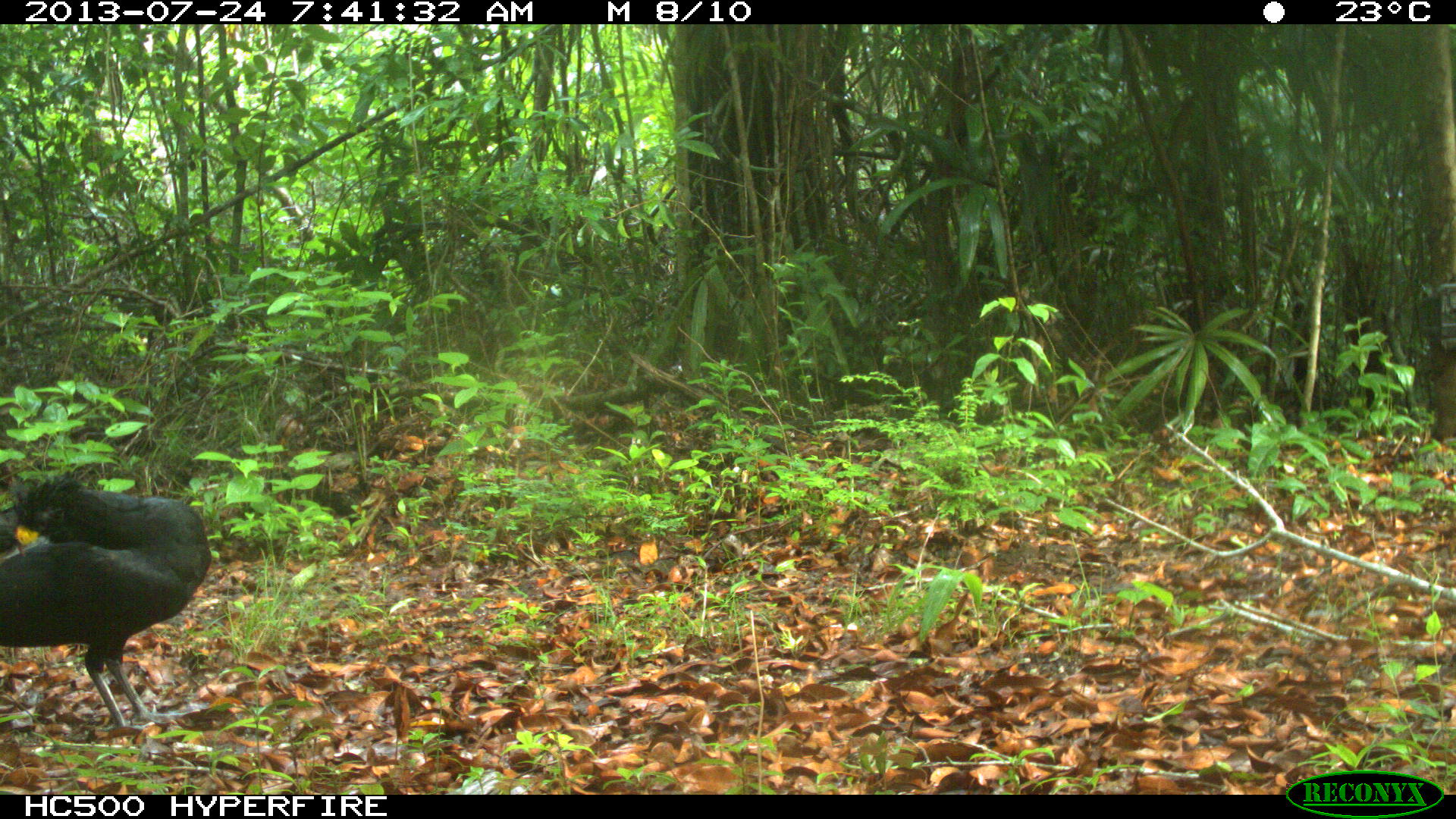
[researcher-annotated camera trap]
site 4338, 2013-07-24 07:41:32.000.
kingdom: Animalia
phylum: Chordata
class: Aves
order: Galliformes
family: Cracidae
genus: Crax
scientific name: Crax rubra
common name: great curassow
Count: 1.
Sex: male.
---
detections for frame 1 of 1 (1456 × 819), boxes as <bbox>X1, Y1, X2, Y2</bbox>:
crax rubra: <bbox>0, 470, 213, 735</bbox>